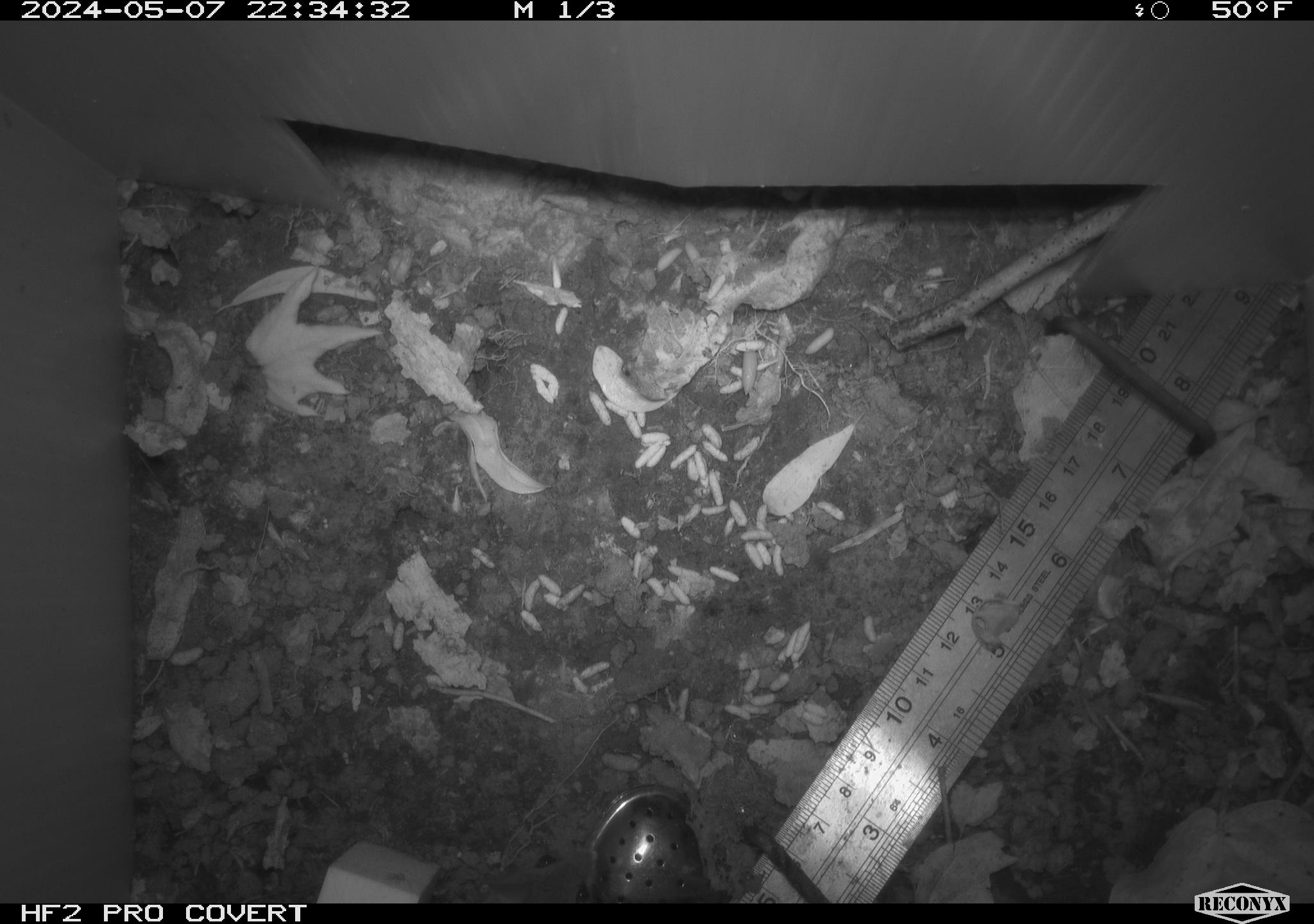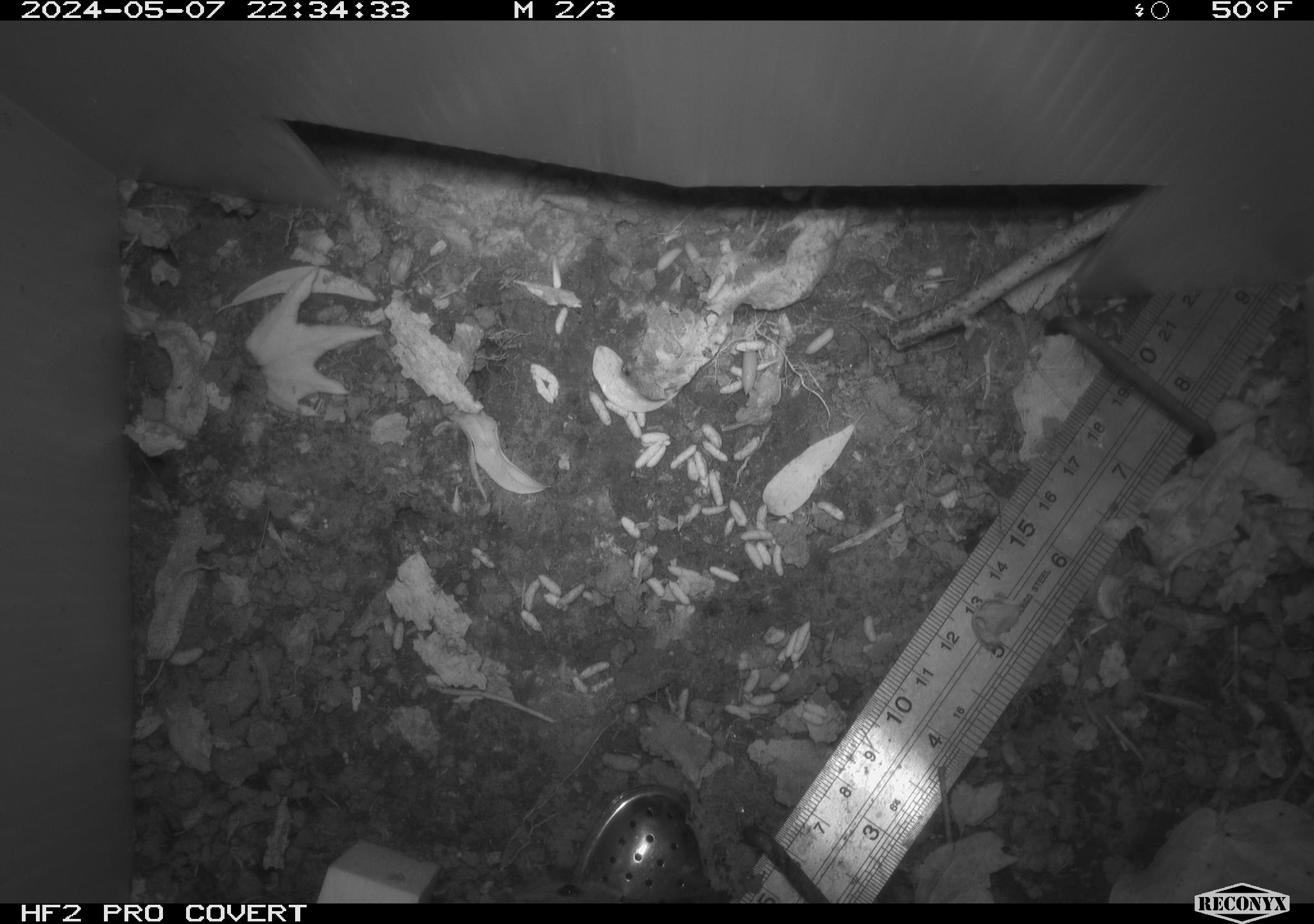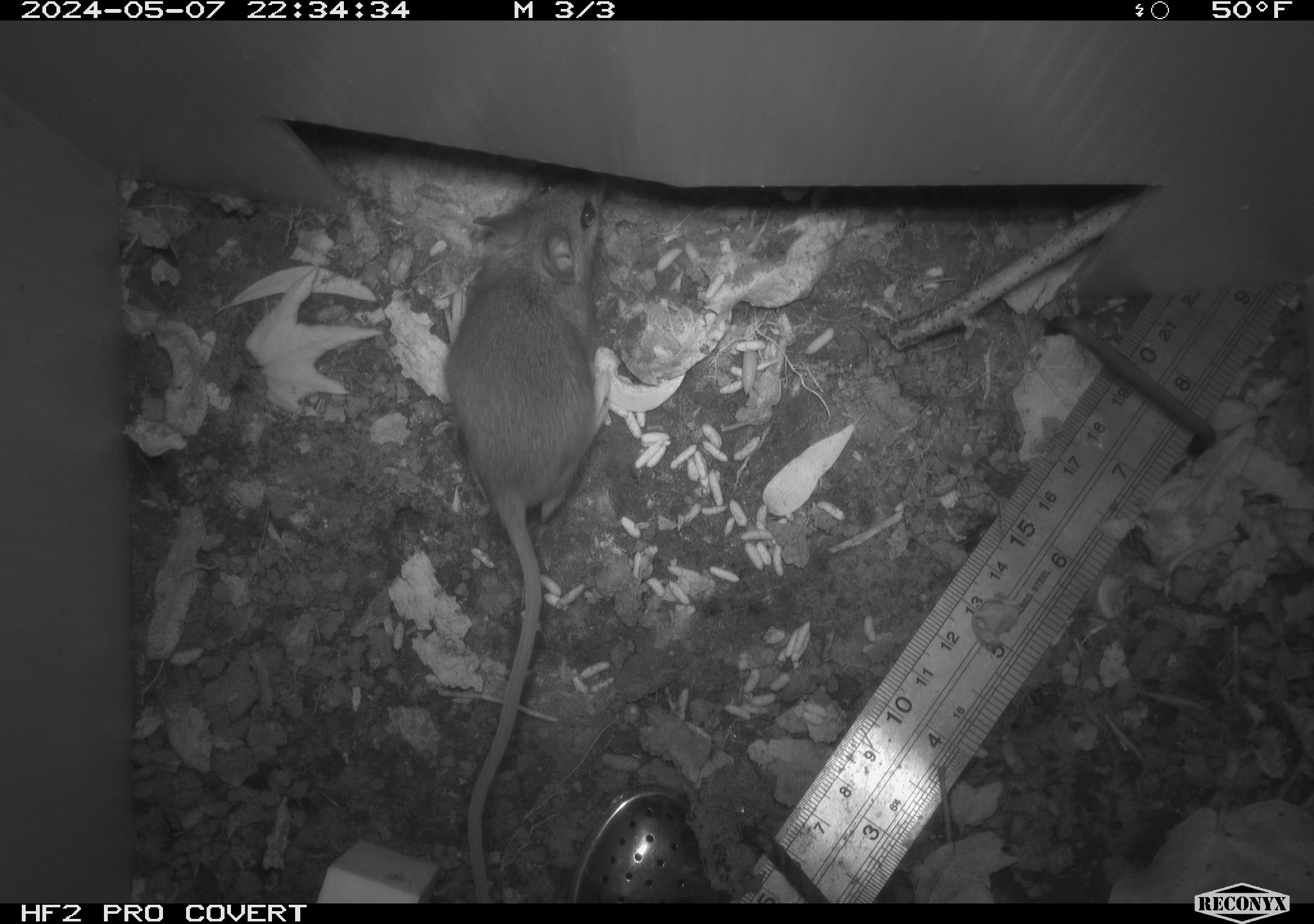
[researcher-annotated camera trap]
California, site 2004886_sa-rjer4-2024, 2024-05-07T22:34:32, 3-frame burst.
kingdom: Animalia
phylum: Chordata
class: Mammalia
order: Rodentia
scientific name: Rodentia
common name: mouse species